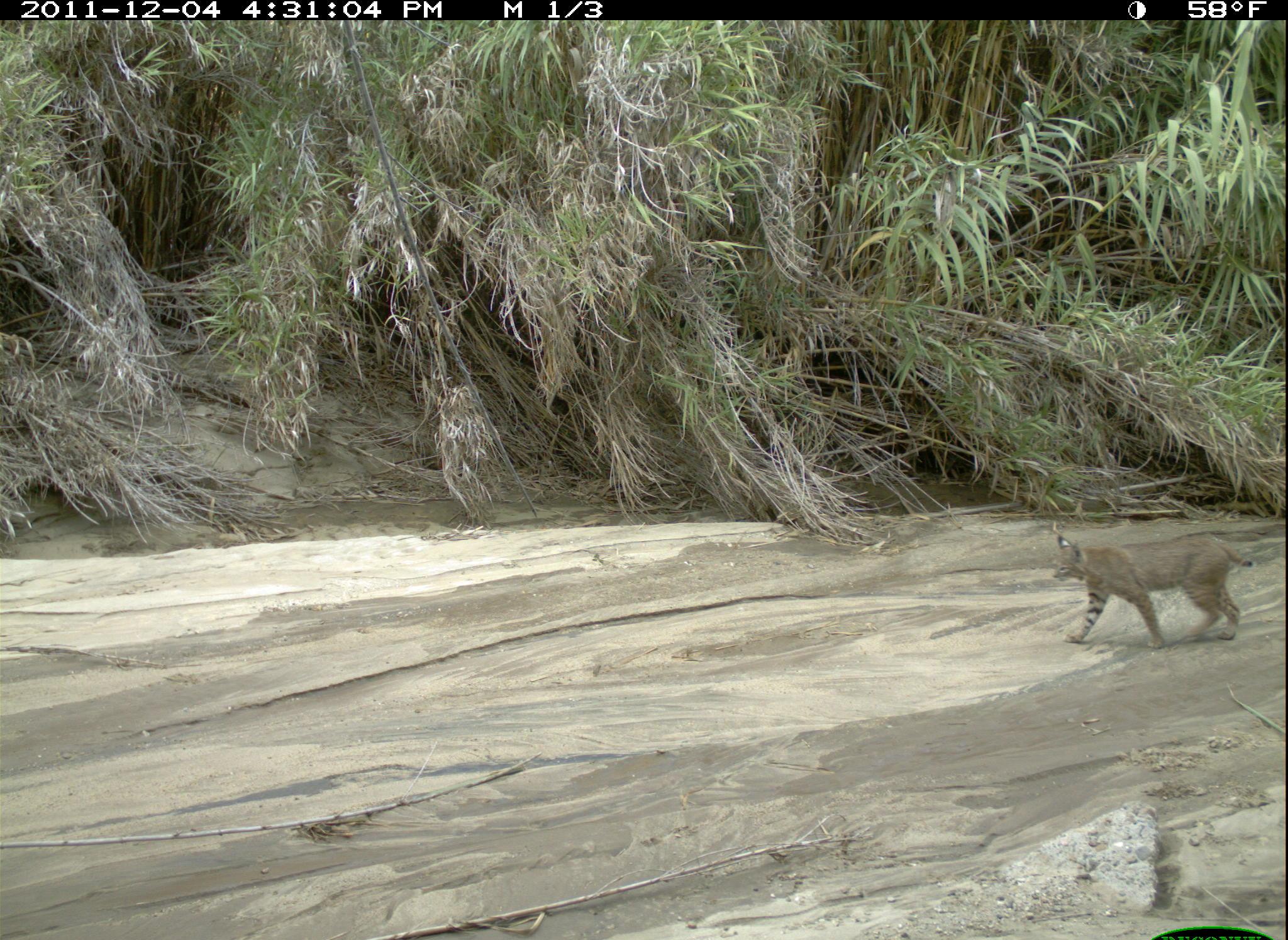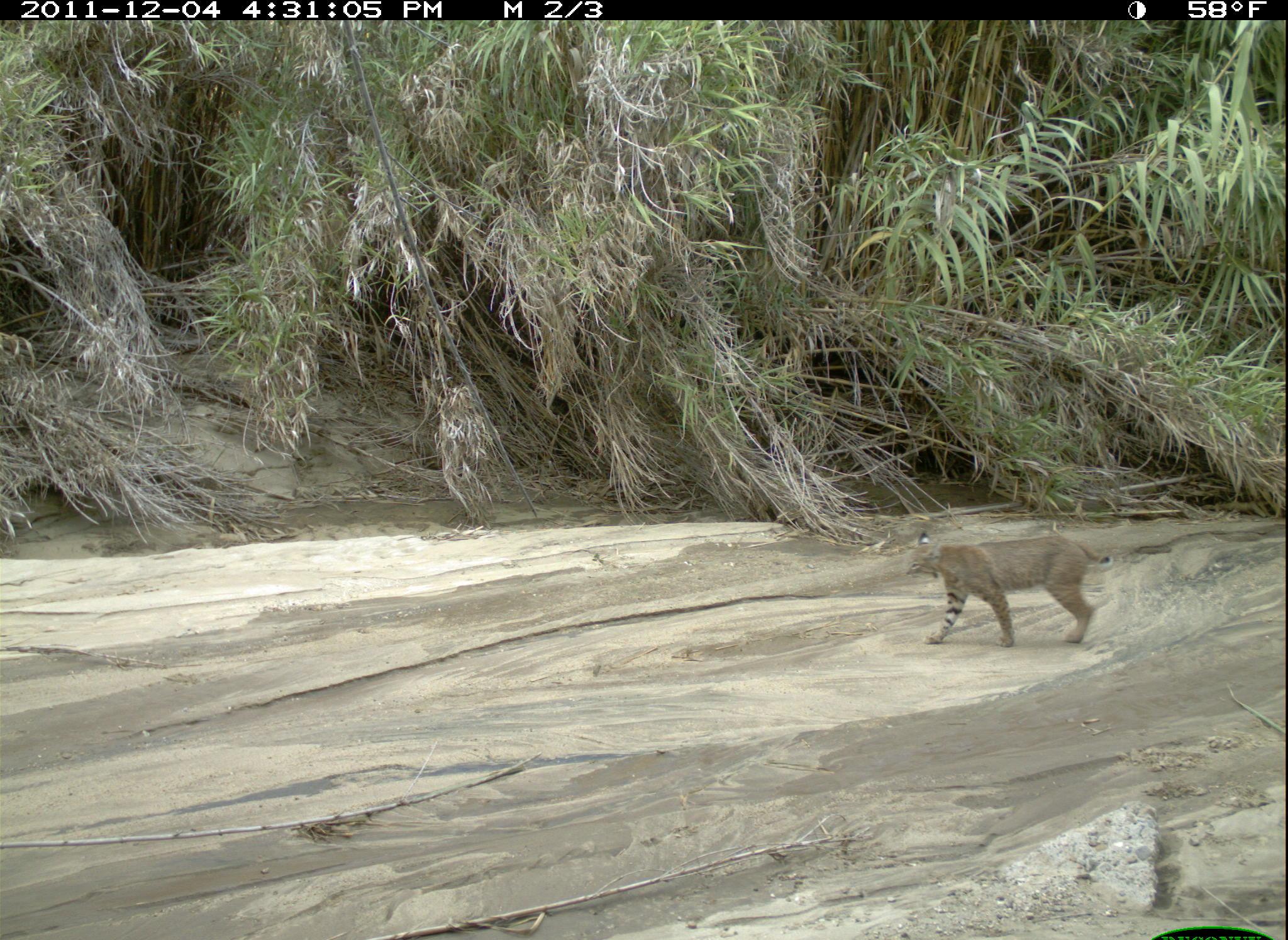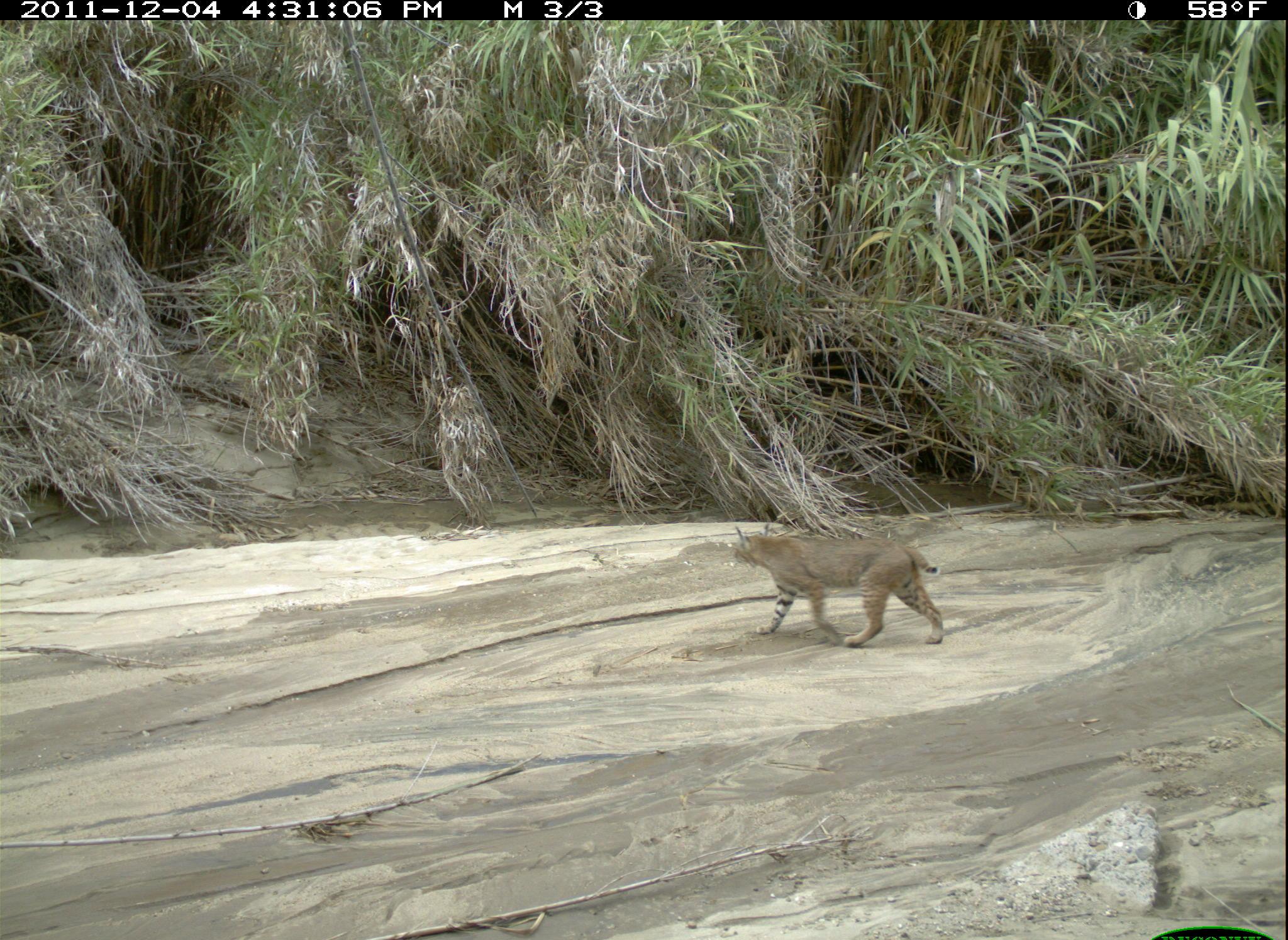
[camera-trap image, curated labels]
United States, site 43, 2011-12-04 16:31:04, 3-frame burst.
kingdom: Animalia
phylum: Chordata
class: Mammalia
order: Carnivora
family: Felidae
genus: Lynx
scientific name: Lynx rufus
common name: bobcat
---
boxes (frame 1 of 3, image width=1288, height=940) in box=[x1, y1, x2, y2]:
bobcat: box=[1042, 506, 1248, 648]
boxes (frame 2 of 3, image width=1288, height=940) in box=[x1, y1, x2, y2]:
bobcat: box=[897, 523, 1133, 656]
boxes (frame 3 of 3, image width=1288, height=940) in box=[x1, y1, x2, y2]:
bobcat: box=[720, 517, 956, 659]